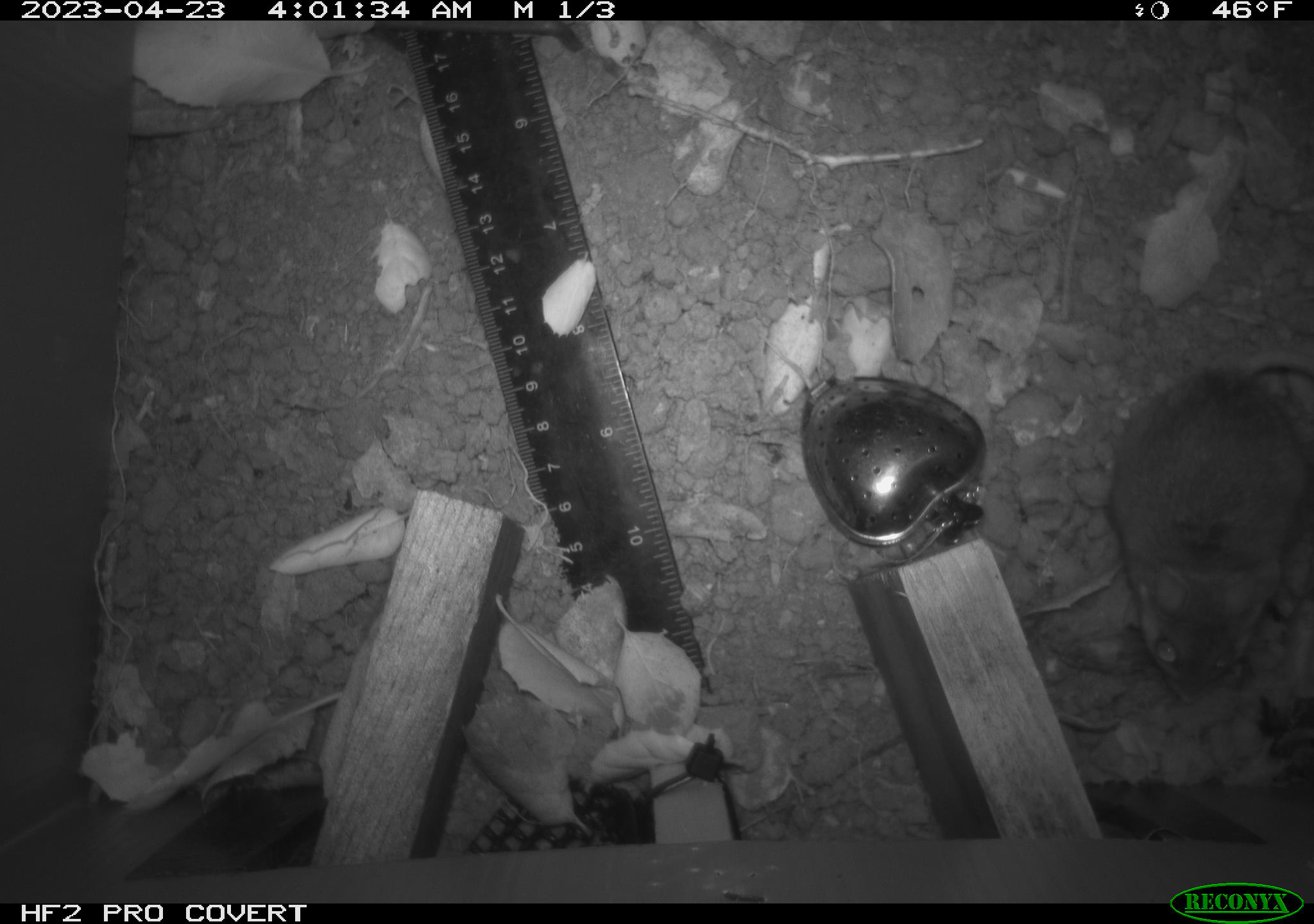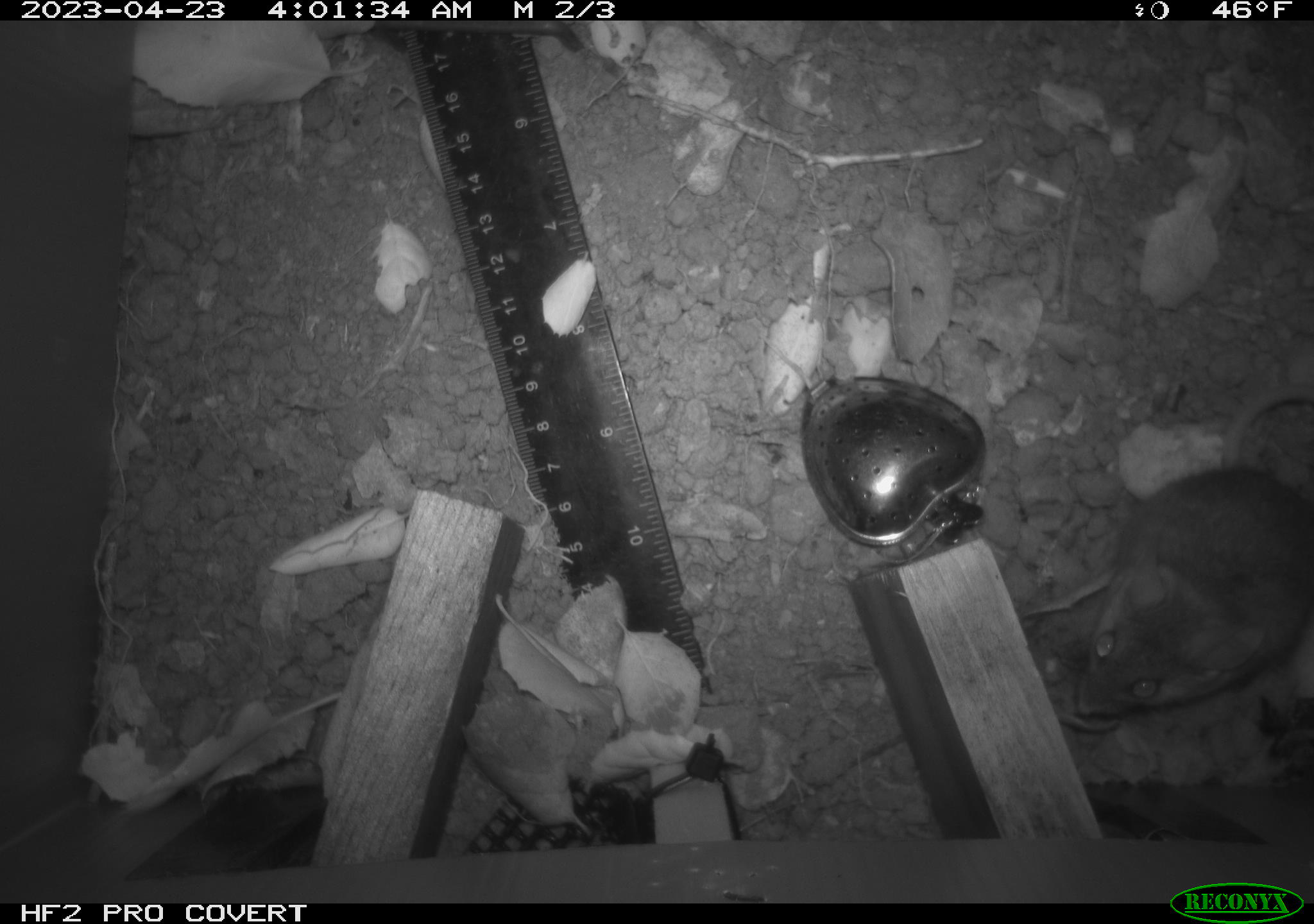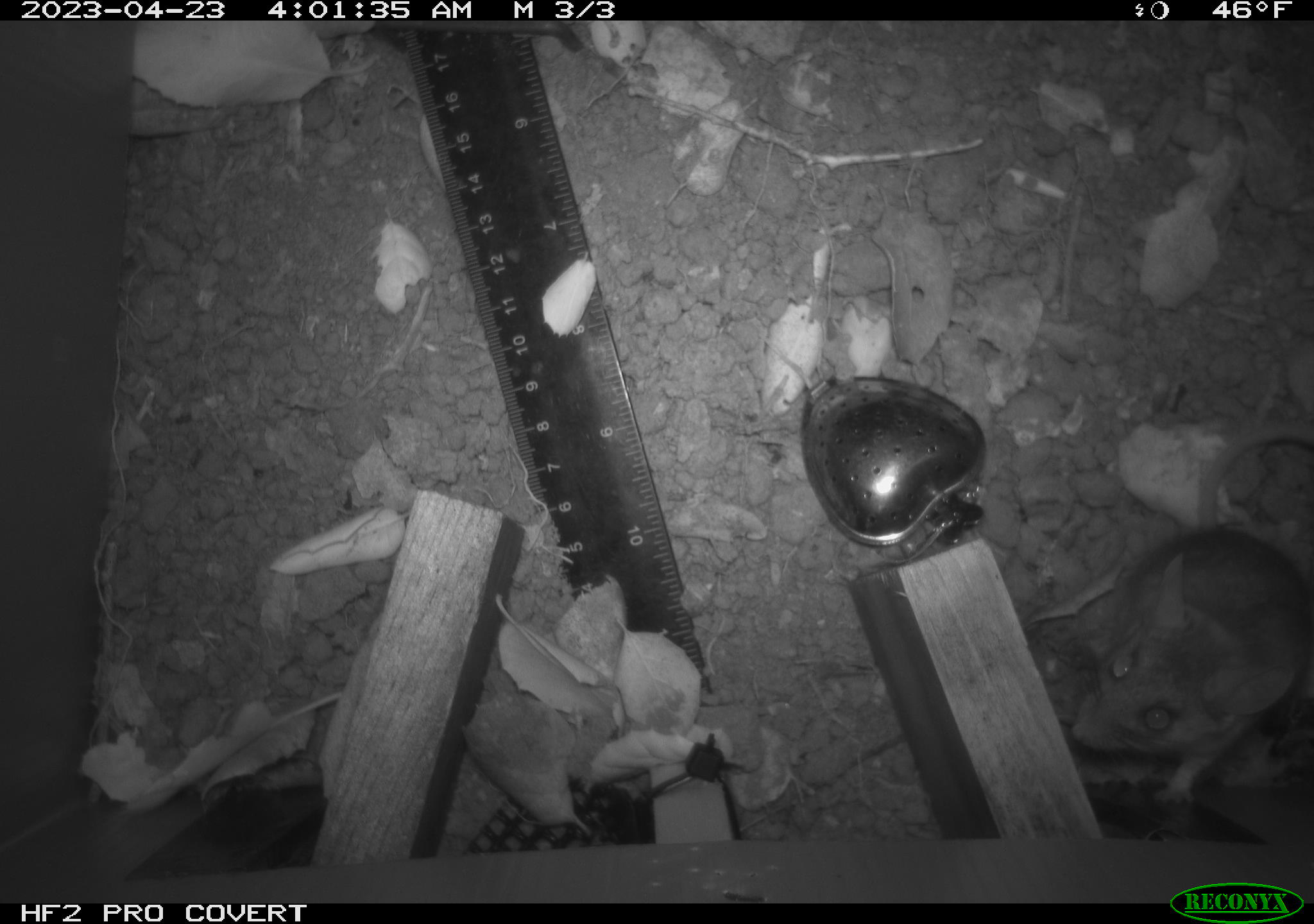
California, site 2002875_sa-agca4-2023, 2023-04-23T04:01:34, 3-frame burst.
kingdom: Animalia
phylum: Chordata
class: Mammalia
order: Rodentia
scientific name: Rodentia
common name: mouse species